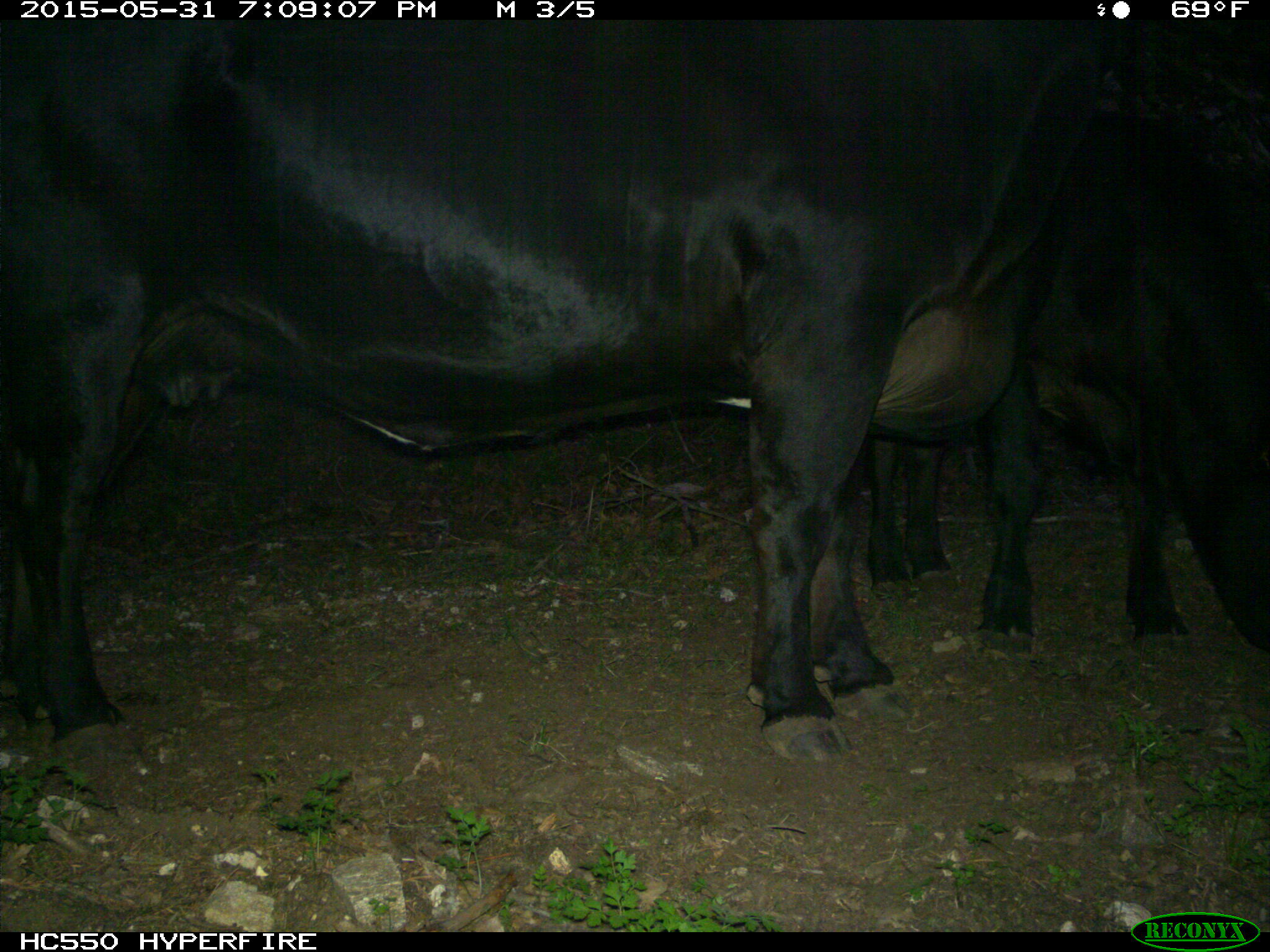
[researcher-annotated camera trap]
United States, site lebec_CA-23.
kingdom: Animalia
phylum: Chordata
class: Mammalia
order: Artiodactyla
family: Bovidae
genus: Bos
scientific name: Bos taurus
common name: domestic cow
Bos taurus (domestic cow).